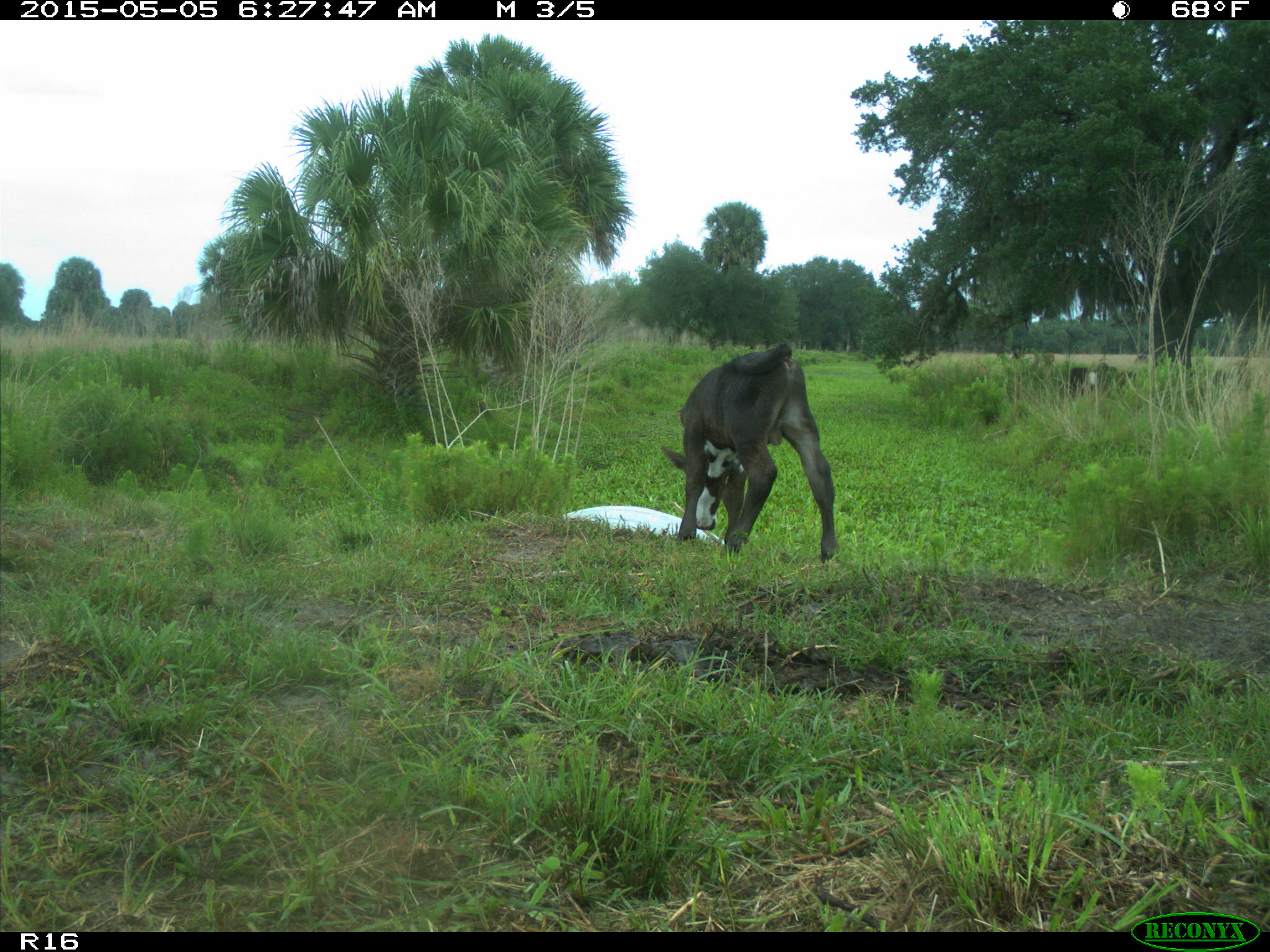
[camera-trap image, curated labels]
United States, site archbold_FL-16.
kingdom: Animalia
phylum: Chordata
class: Mammalia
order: Artiodactyla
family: Bovidae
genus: Bos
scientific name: Bos taurus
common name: domestic cow